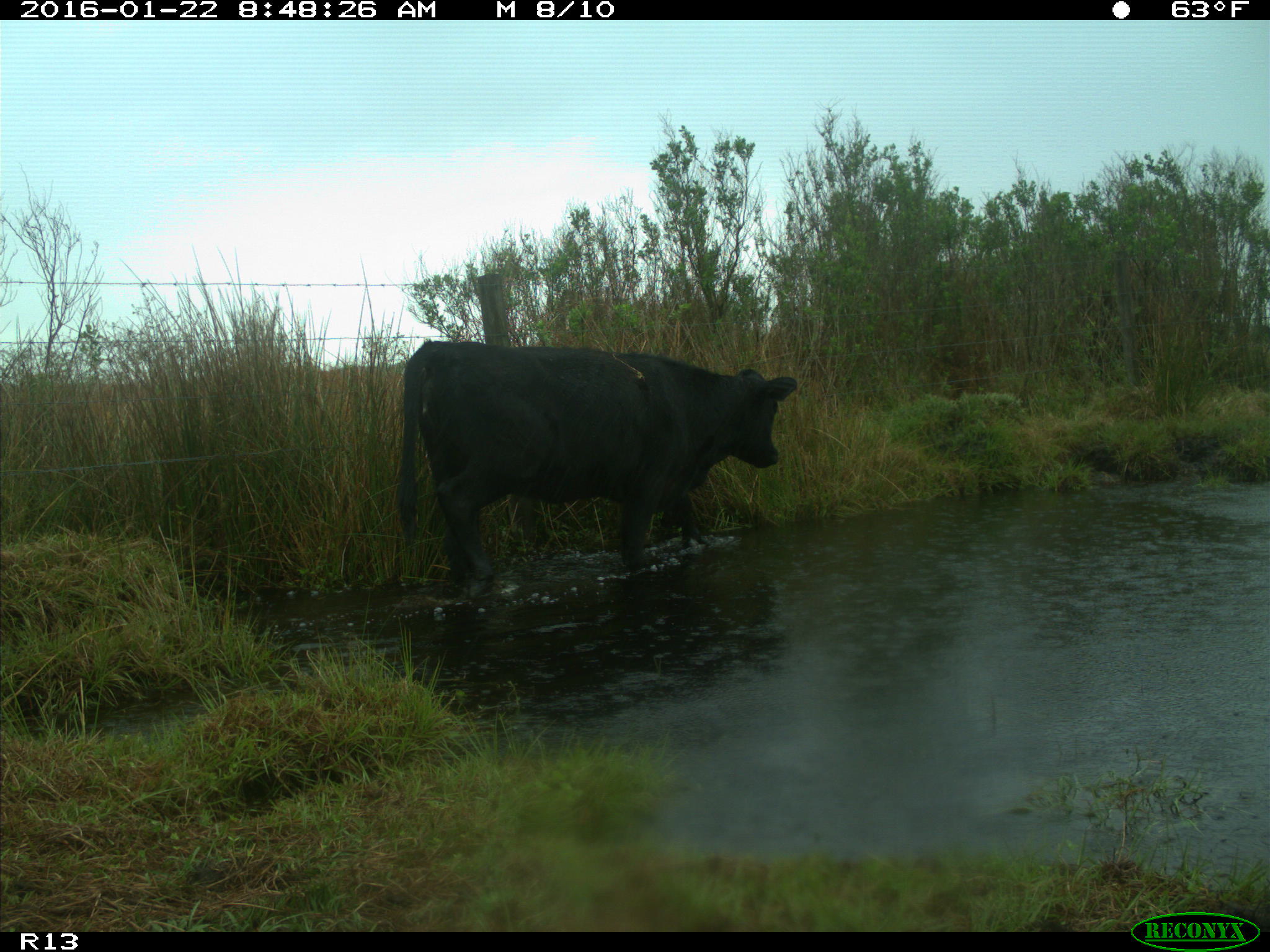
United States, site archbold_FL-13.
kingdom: Animalia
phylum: Chordata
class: Mammalia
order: Artiodactyla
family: Bovidae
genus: Bos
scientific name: Bos taurus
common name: domestic cow